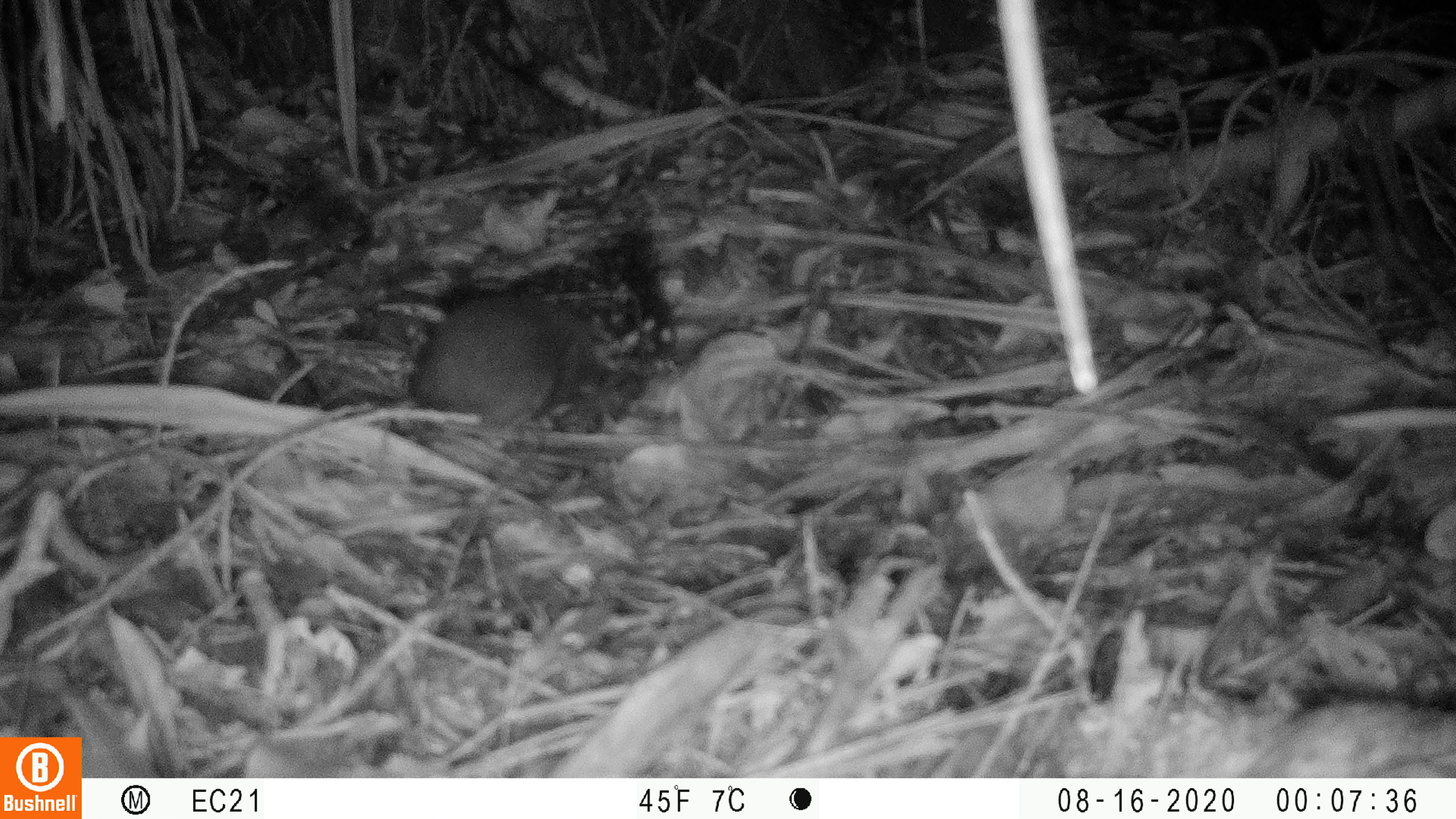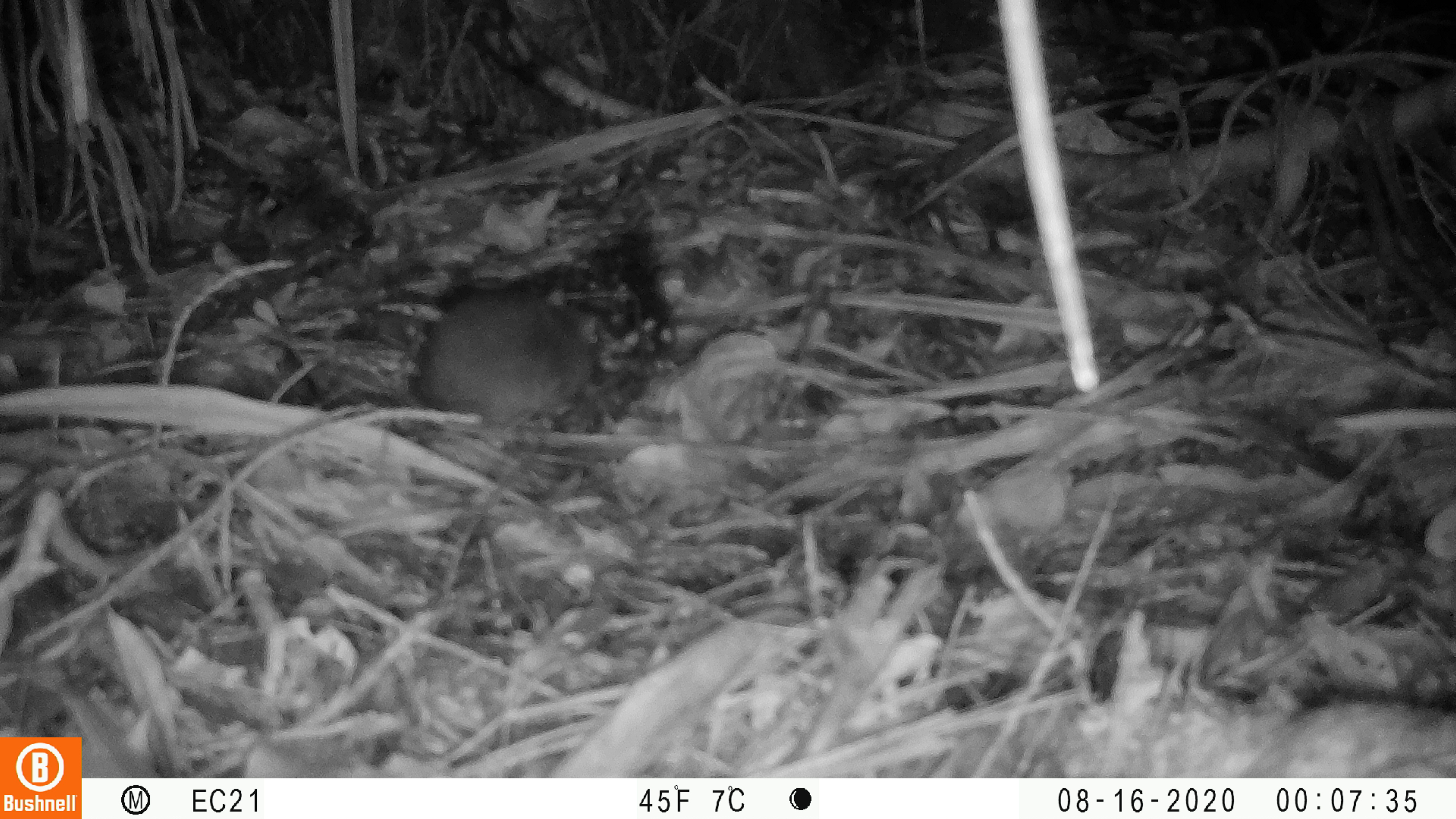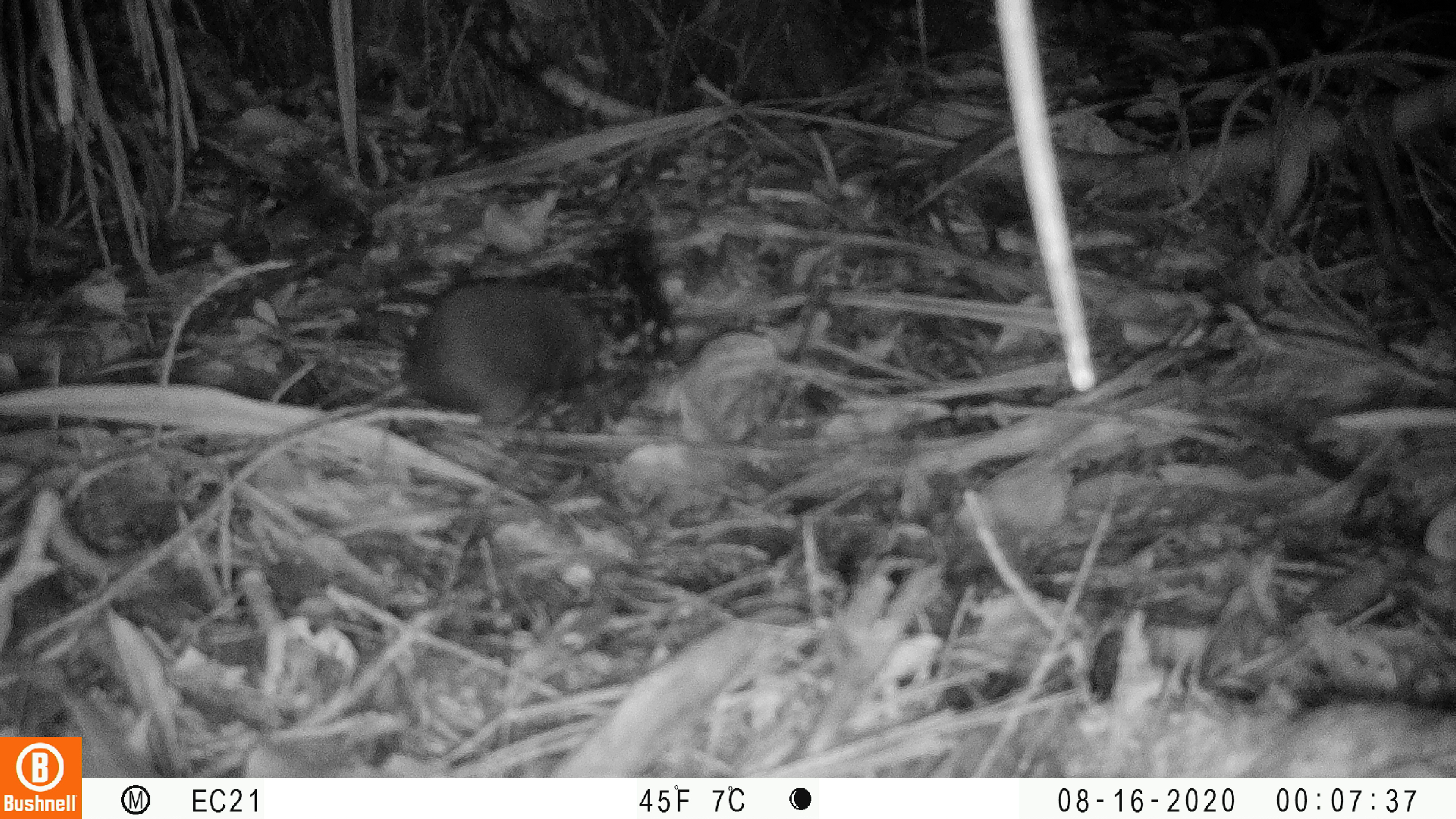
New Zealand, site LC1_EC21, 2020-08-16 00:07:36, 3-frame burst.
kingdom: Animalia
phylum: Chordata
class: Mammalia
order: Rodentia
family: Muridae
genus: Rattus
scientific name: Rattus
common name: rat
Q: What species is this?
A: Rat (Rattus).